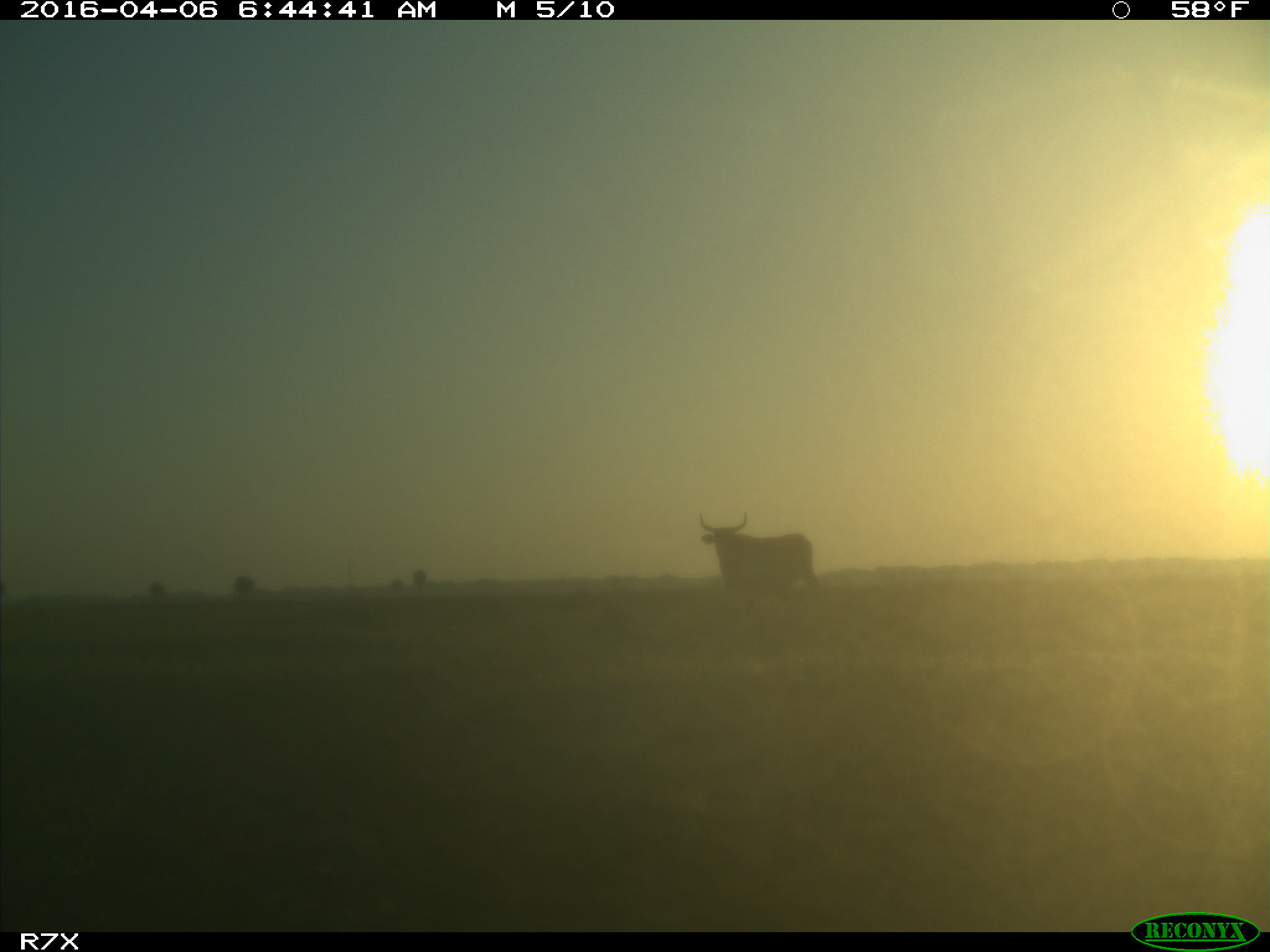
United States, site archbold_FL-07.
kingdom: Animalia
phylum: Chordata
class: Mammalia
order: Artiodactyla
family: Bovidae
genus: Bos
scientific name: Bos taurus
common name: domestic cow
Bos taurus (domestic cow).